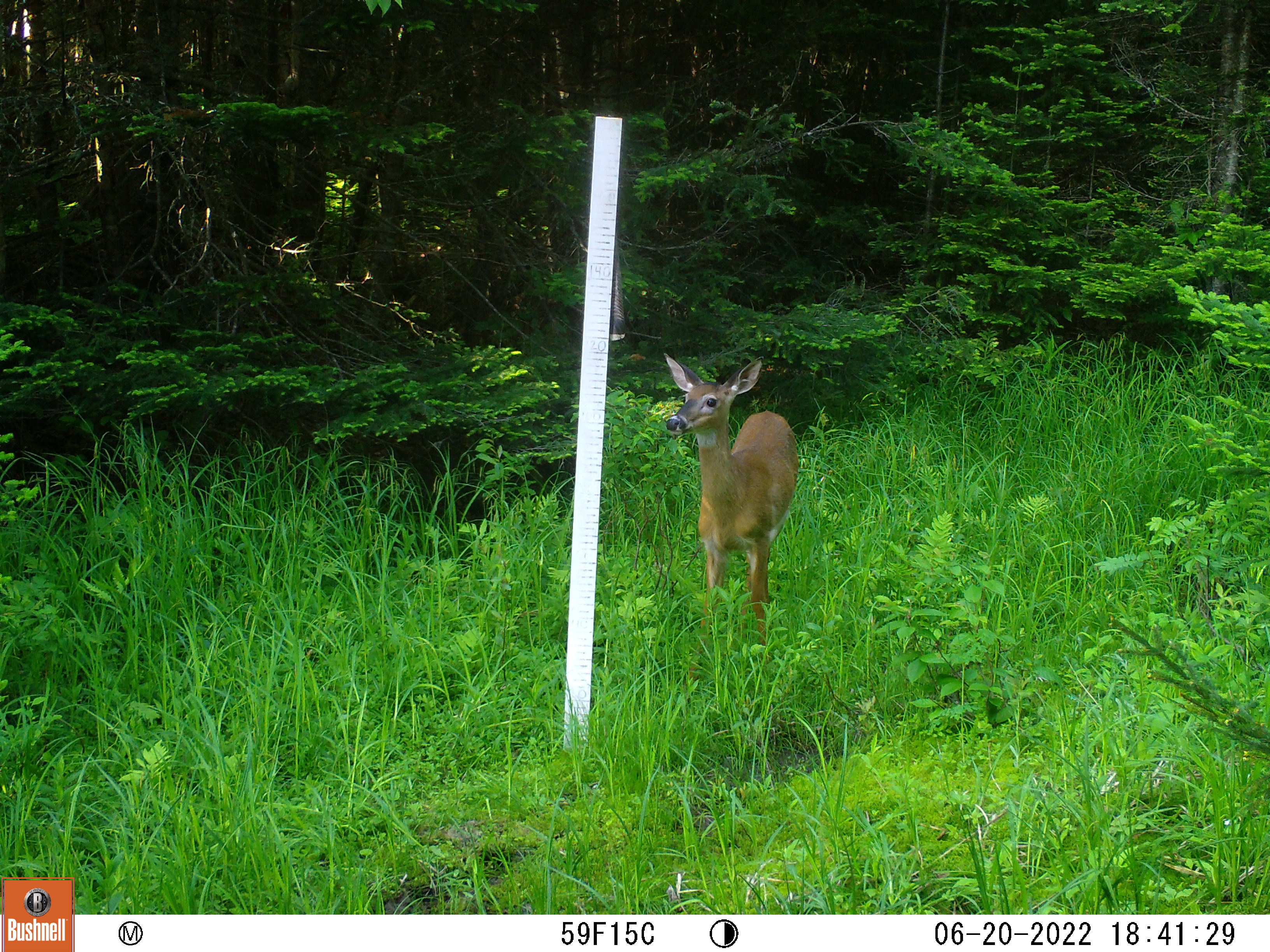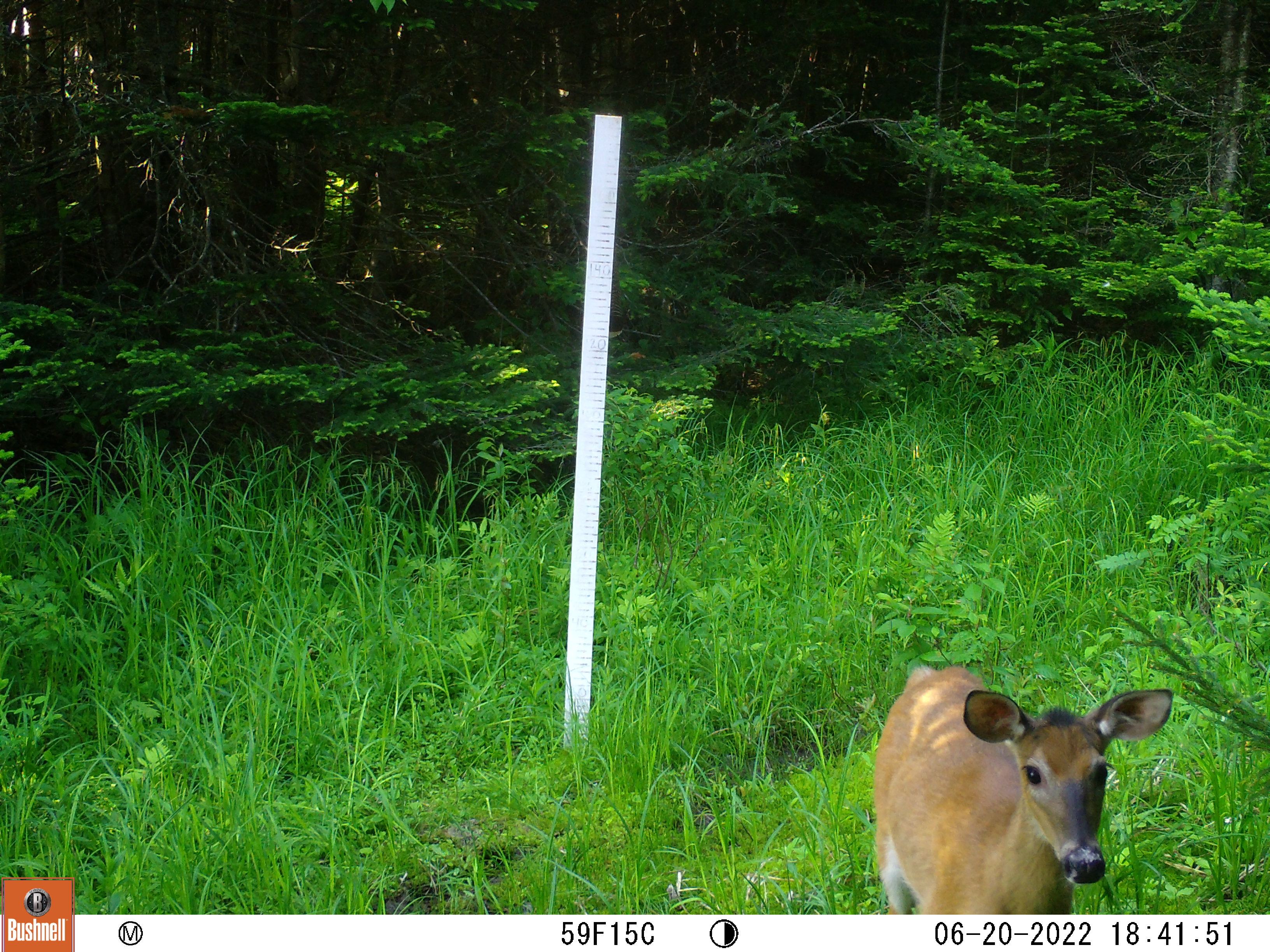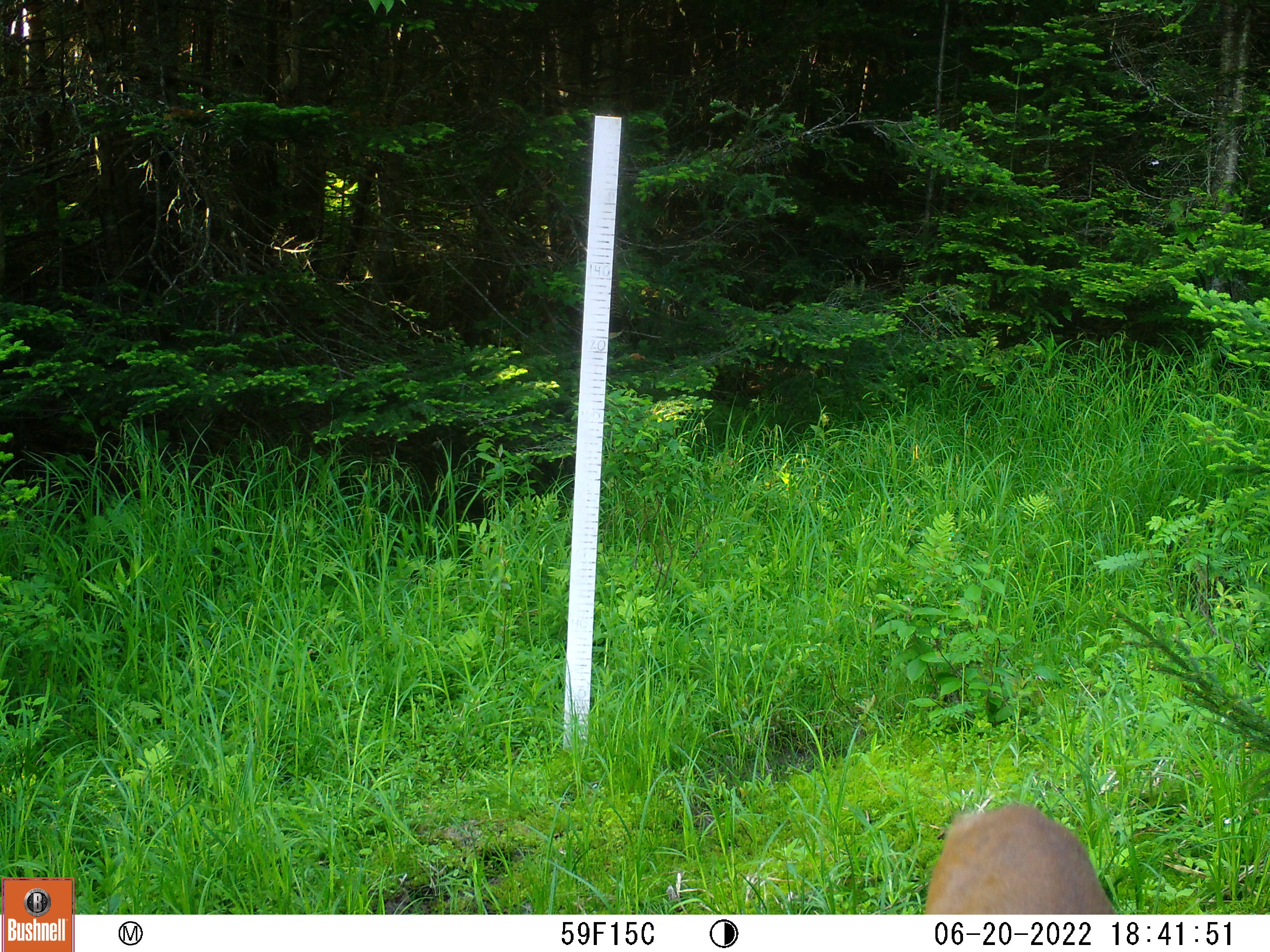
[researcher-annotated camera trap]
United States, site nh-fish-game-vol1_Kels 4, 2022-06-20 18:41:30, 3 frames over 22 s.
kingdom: Animalia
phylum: Chordata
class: Mammalia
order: Artiodactyla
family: Cervidae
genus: Odocoileus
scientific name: Odocoileus virginianus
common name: white-tailed deer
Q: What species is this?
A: White-tailed deer (Odocoileus virginianus).